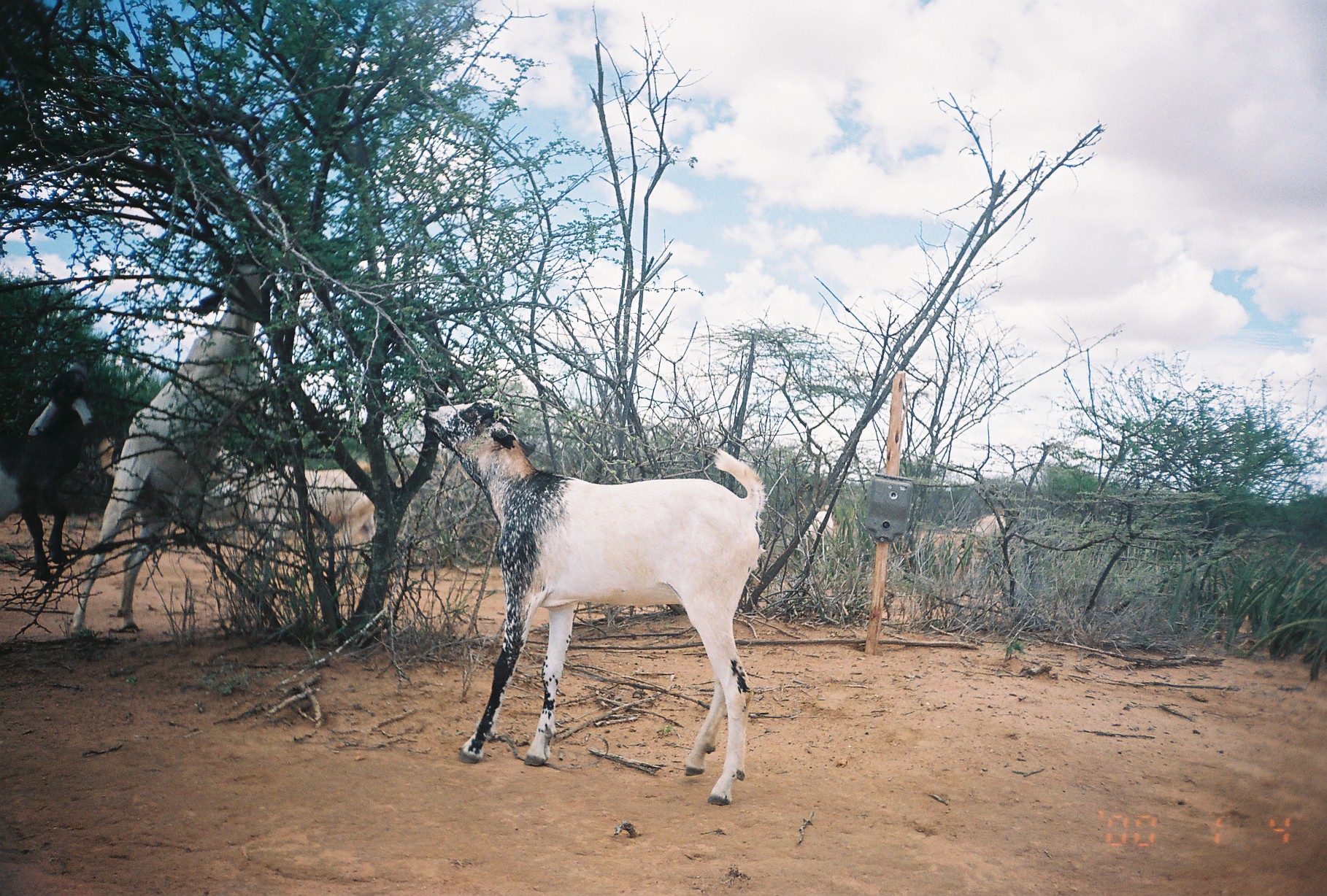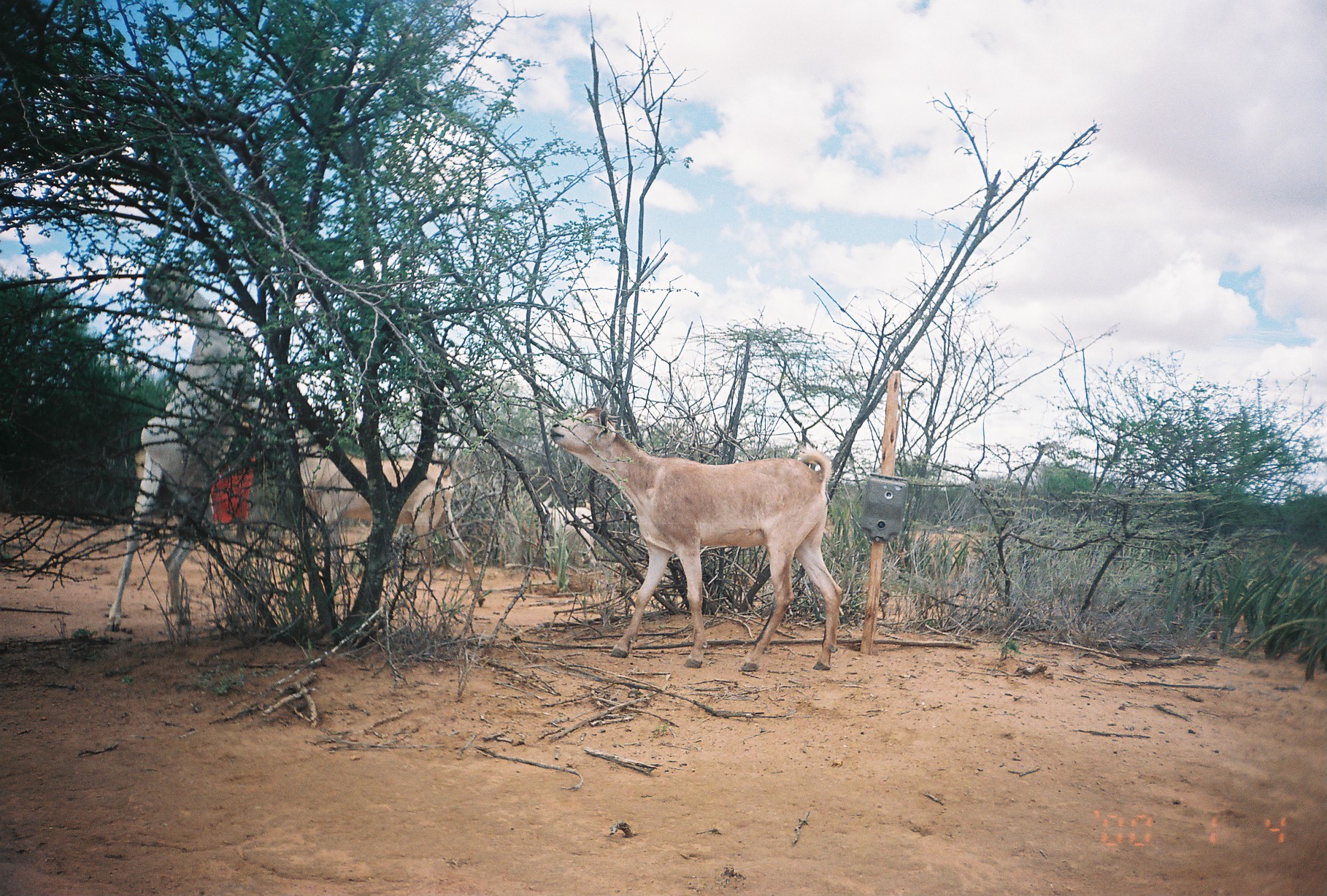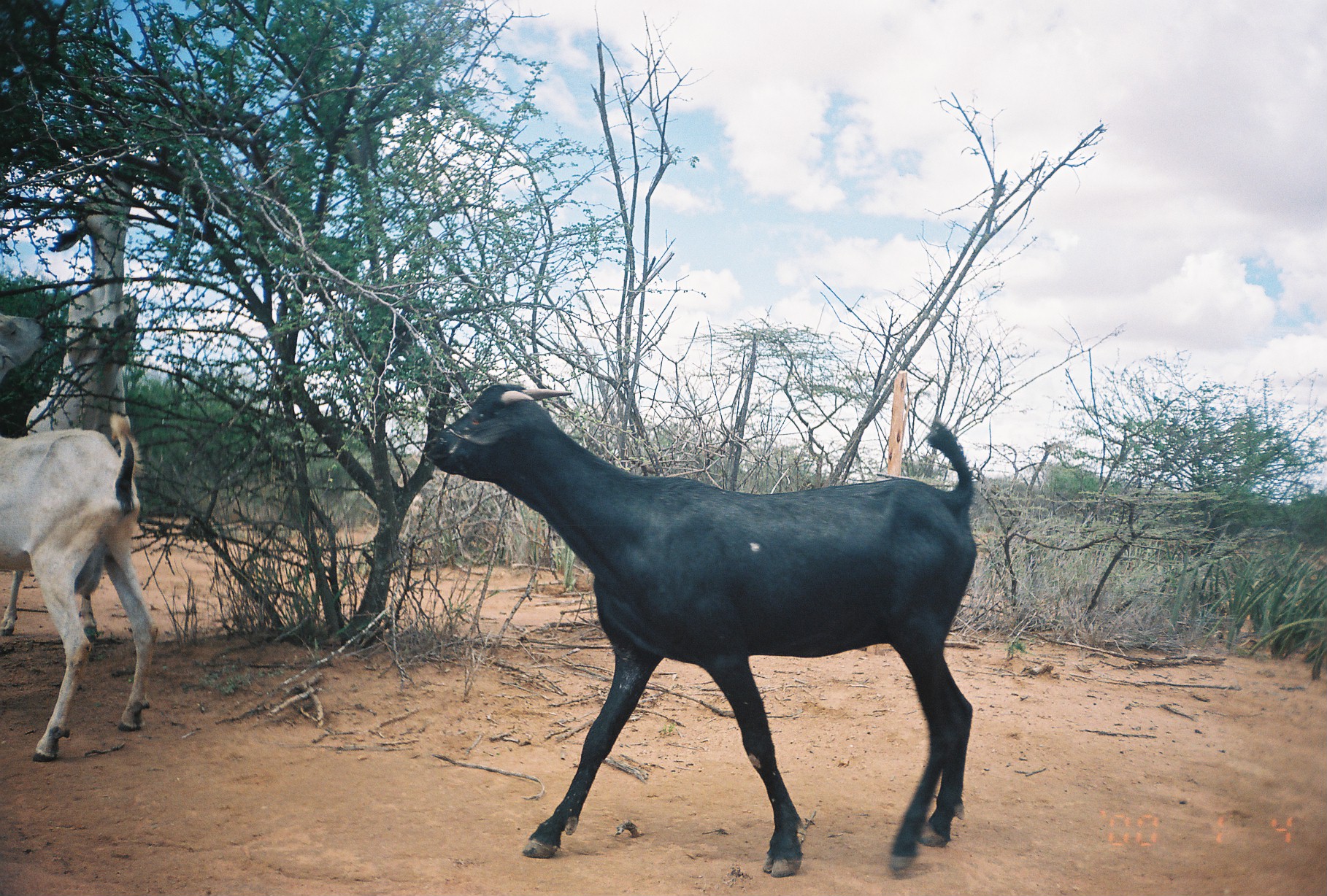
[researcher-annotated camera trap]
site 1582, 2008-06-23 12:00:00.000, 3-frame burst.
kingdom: Animalia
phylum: Chordata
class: Mammalia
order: Artiodactyla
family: Bovidae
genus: Capra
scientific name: Capra aegagrus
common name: wild goat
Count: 6.